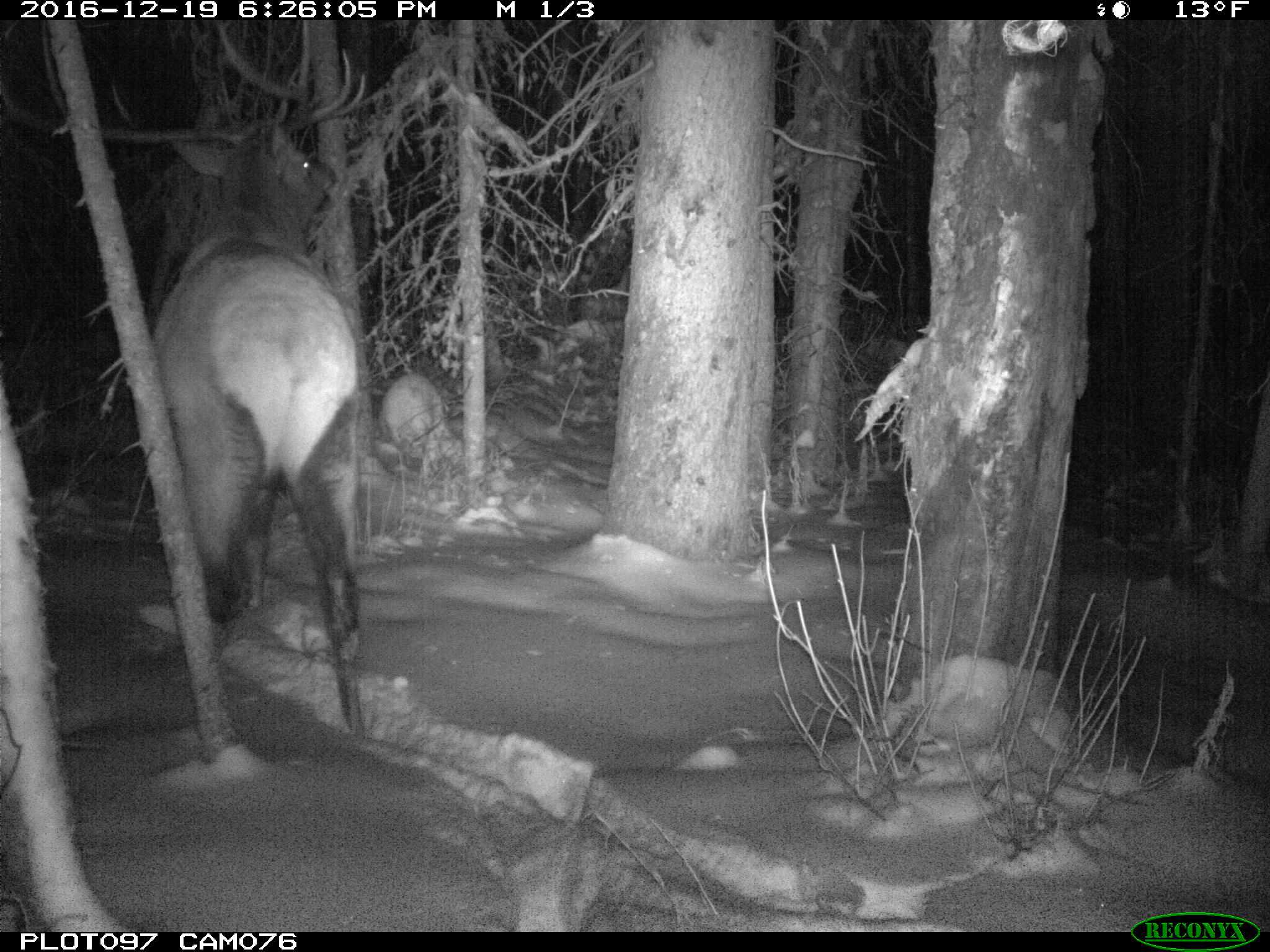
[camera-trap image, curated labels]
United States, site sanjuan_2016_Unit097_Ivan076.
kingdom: Animalia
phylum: Chordata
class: Mammalia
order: Artiodactyla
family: Cervidae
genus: Cervus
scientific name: Cervus elaphus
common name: red deer